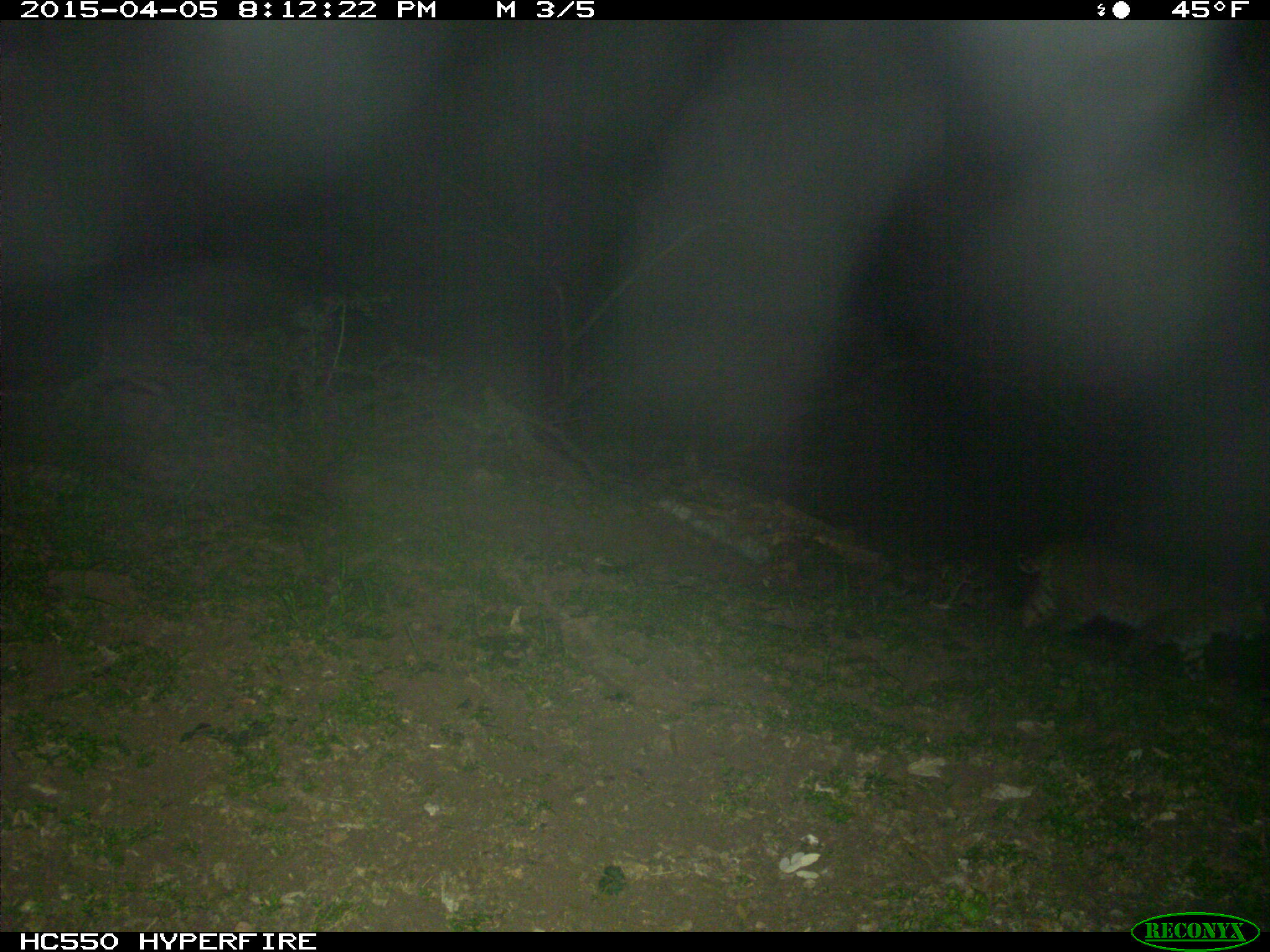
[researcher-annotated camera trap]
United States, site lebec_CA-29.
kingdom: Animalia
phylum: Chordata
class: Mammalia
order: Carnivora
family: Felidae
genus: Lynx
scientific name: Lynx rufus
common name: bobcat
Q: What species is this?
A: Lynx rufus (bobcat).